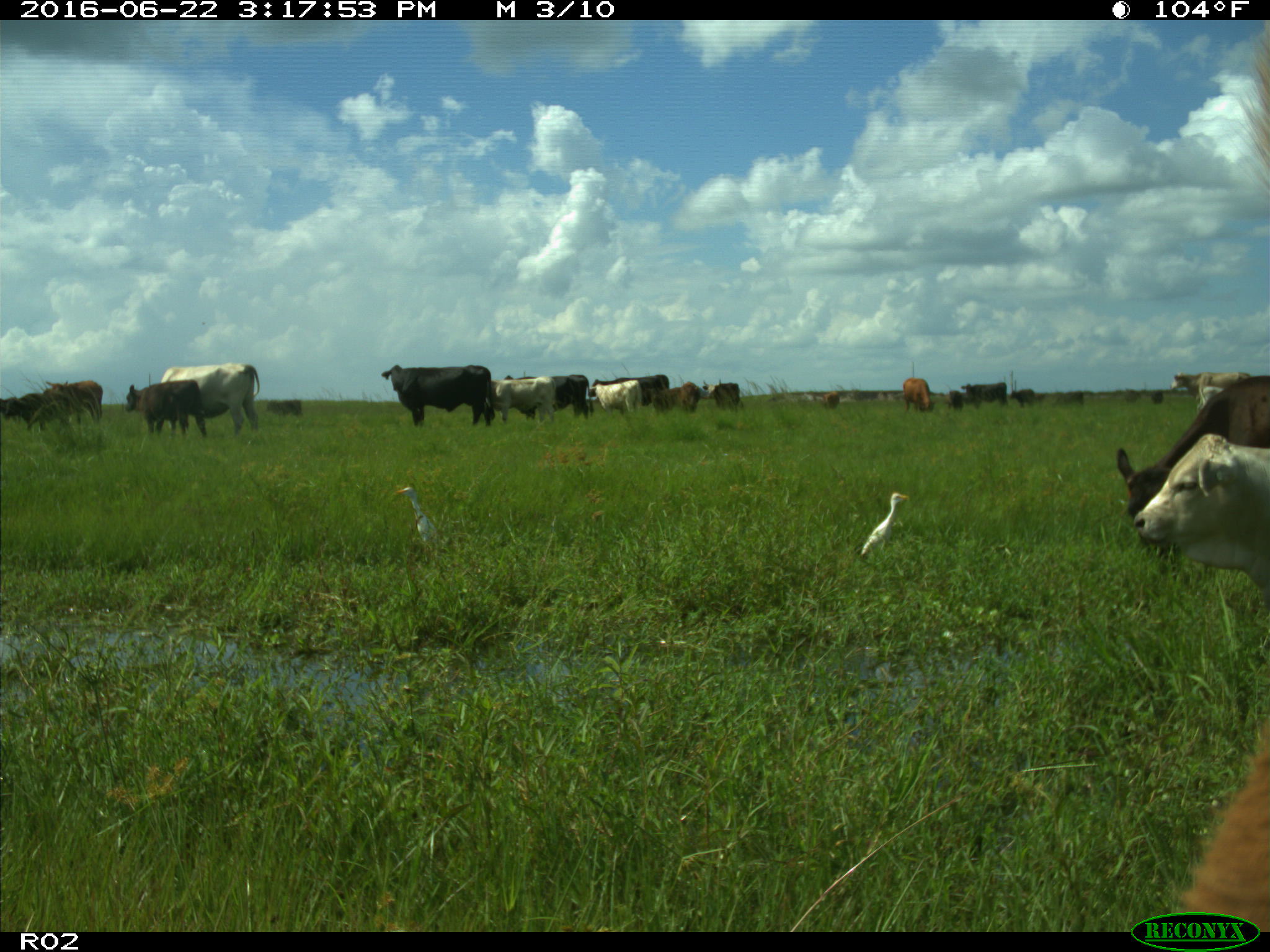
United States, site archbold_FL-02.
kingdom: Animalia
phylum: Chordata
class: Mammalia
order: Artiodactyla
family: Bovidae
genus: Bos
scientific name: Bos taurus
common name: domestic cow